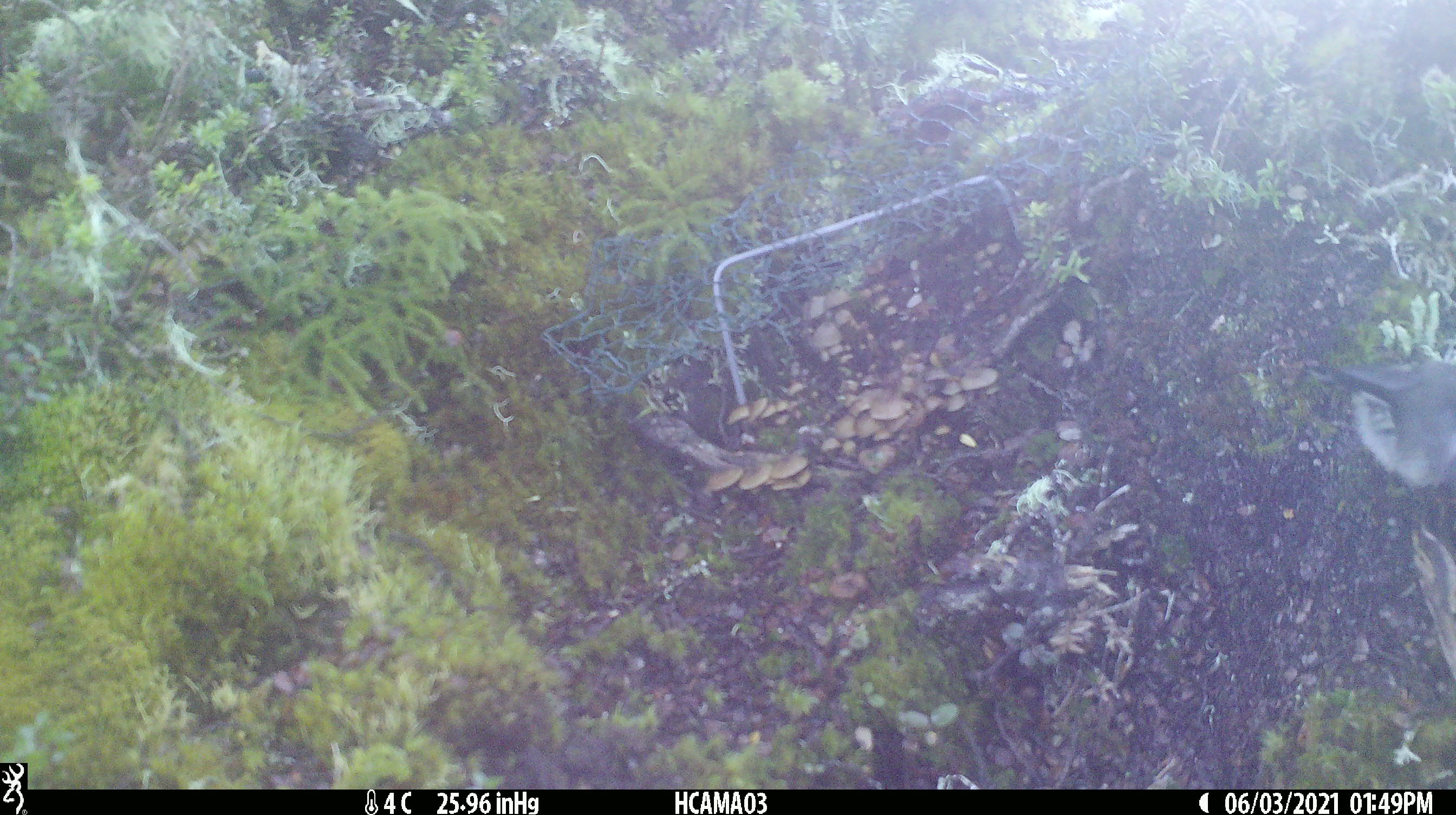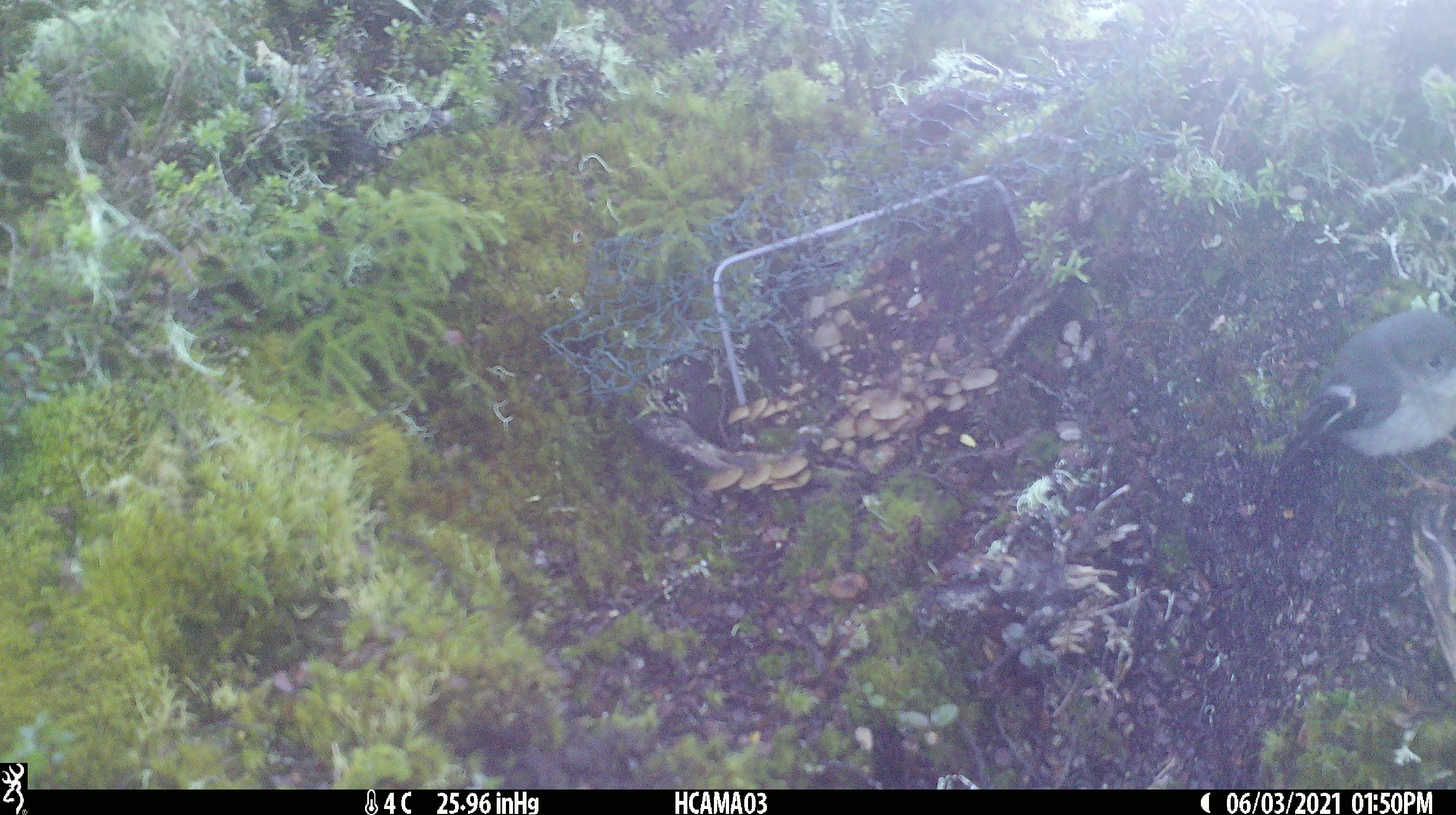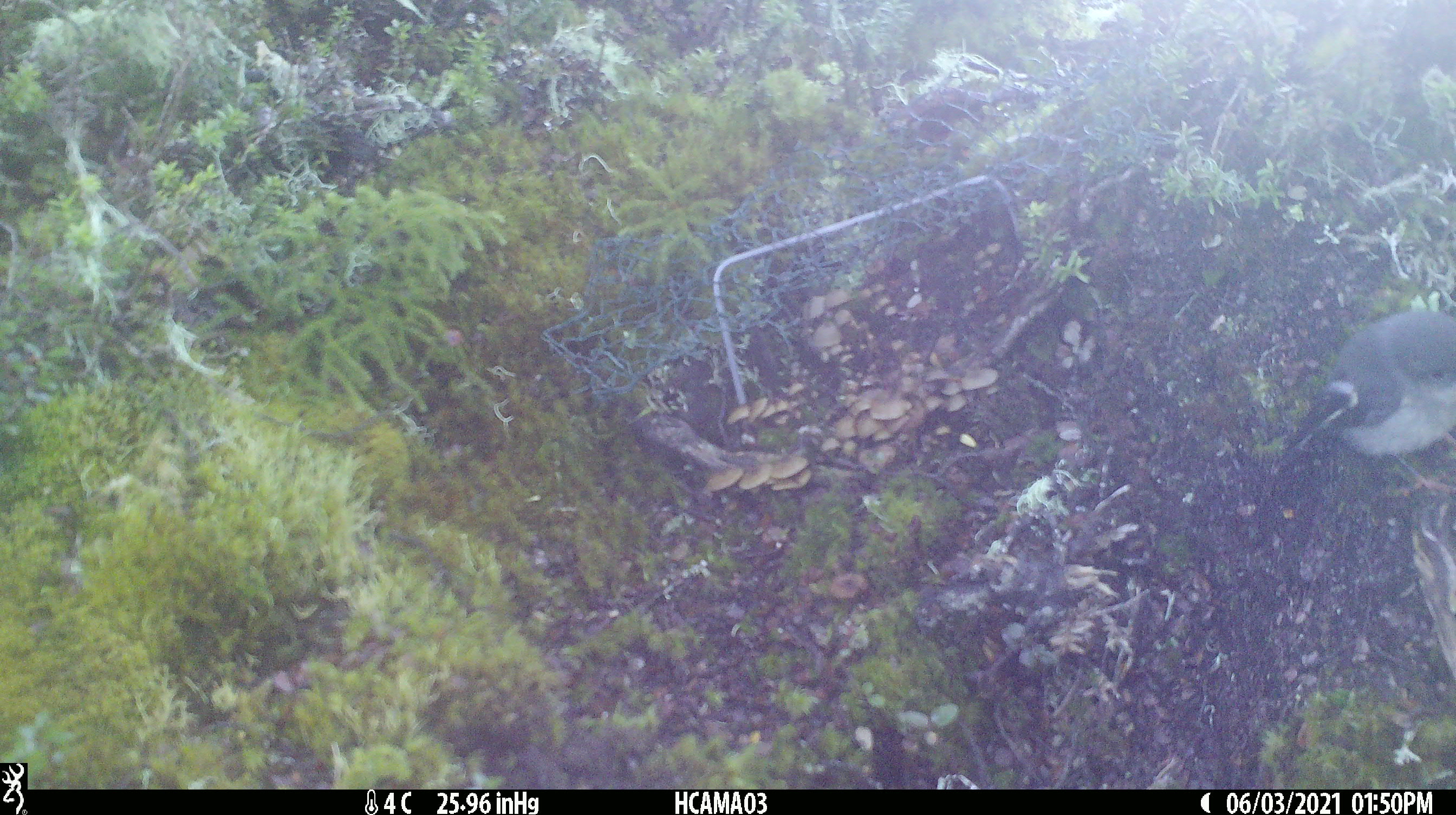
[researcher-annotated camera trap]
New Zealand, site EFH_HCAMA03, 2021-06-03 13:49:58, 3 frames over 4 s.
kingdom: Animalia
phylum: Chordata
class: Aves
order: Passeriformes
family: Petroicidae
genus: Petroica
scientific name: Petroica macrocephala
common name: tomtit